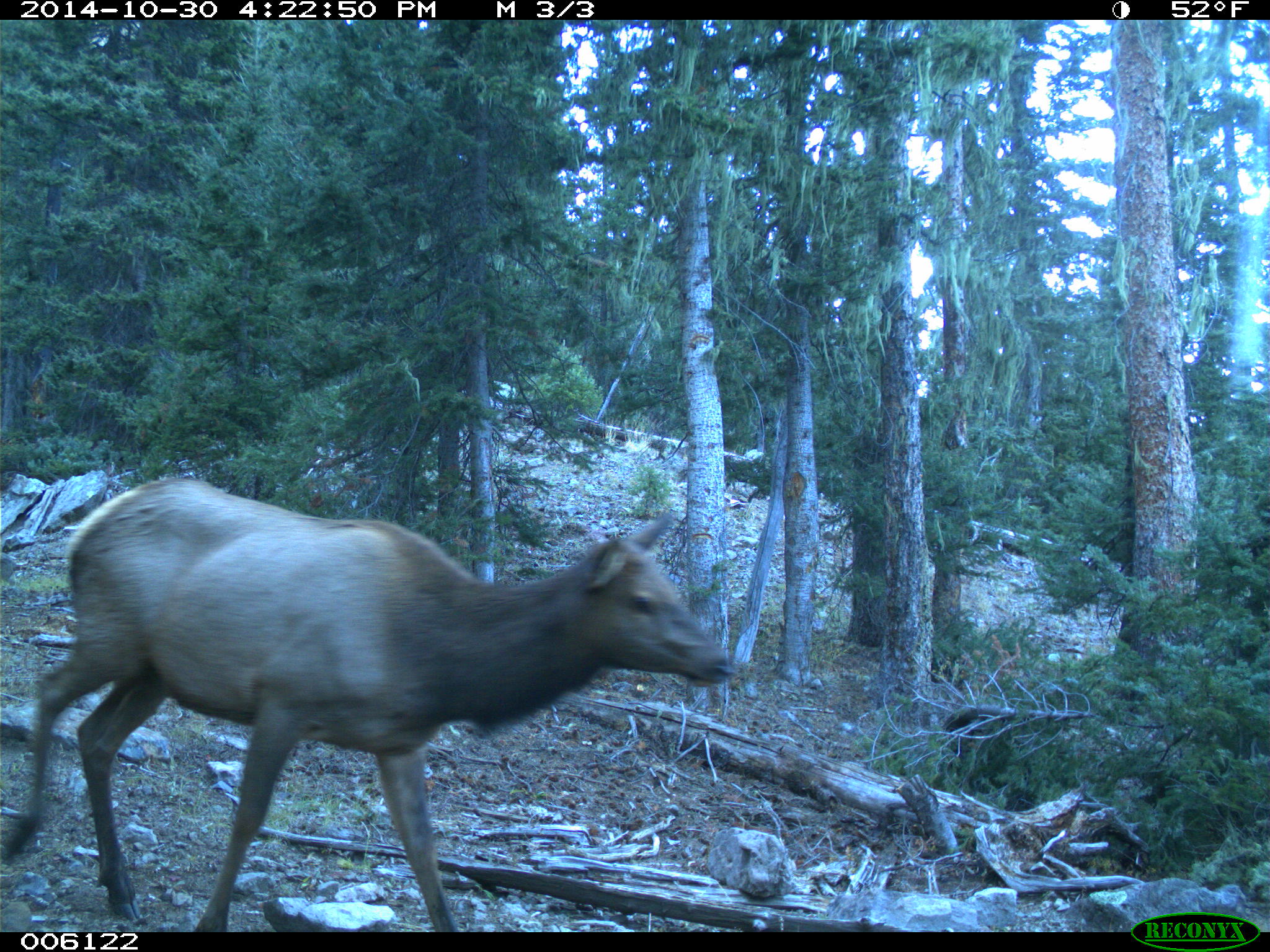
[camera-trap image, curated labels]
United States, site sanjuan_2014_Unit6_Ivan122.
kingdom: Animalia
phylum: Chordata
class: Mammalia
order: Artiodactyla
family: Cervidae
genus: Cervus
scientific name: Cervus elaphus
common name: red deer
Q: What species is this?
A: Cervus elaphus (red deer).